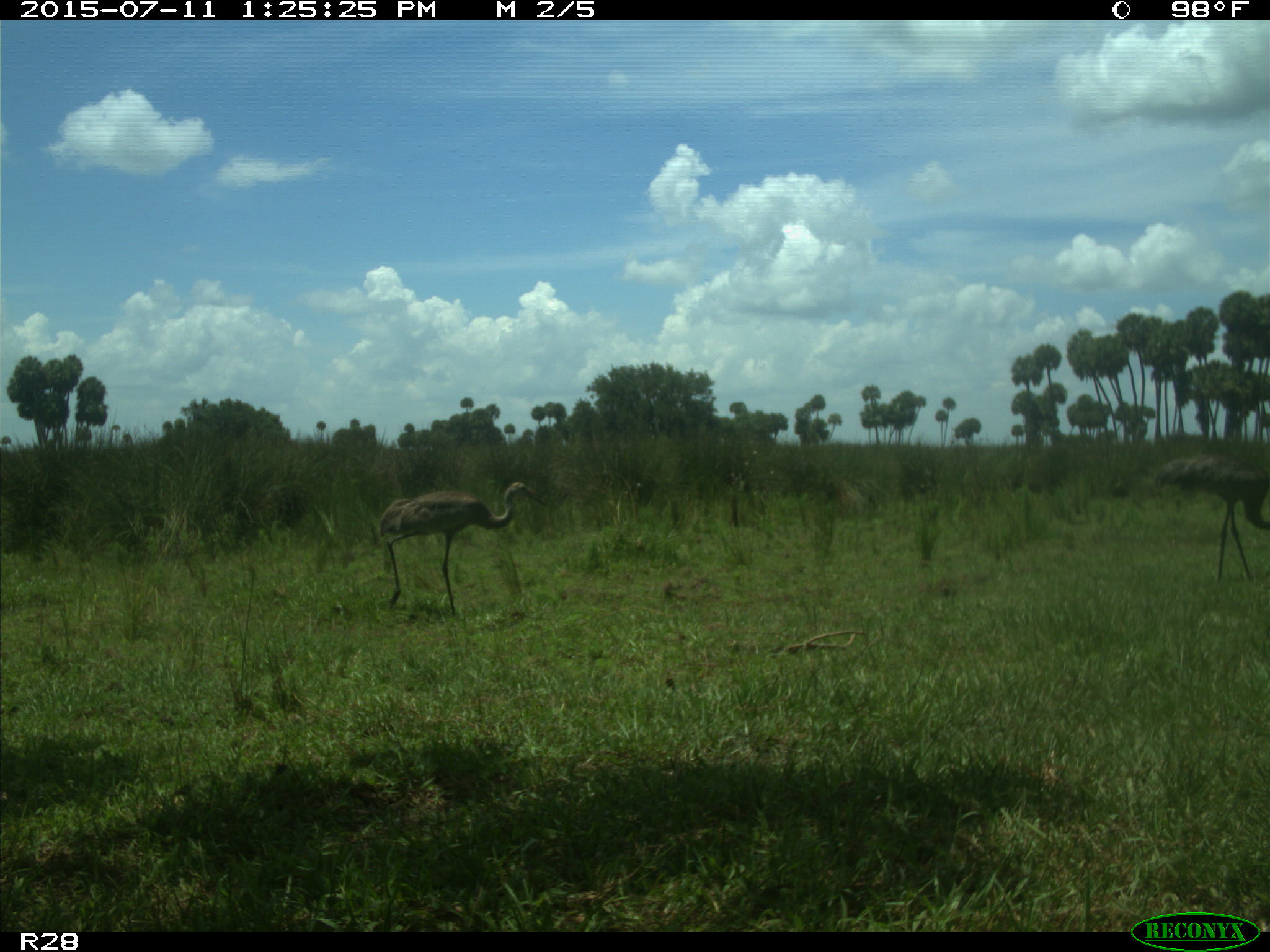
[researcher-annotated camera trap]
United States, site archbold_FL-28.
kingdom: Animalia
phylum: Chordata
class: Aves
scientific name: Aves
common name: birds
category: unidentified bird